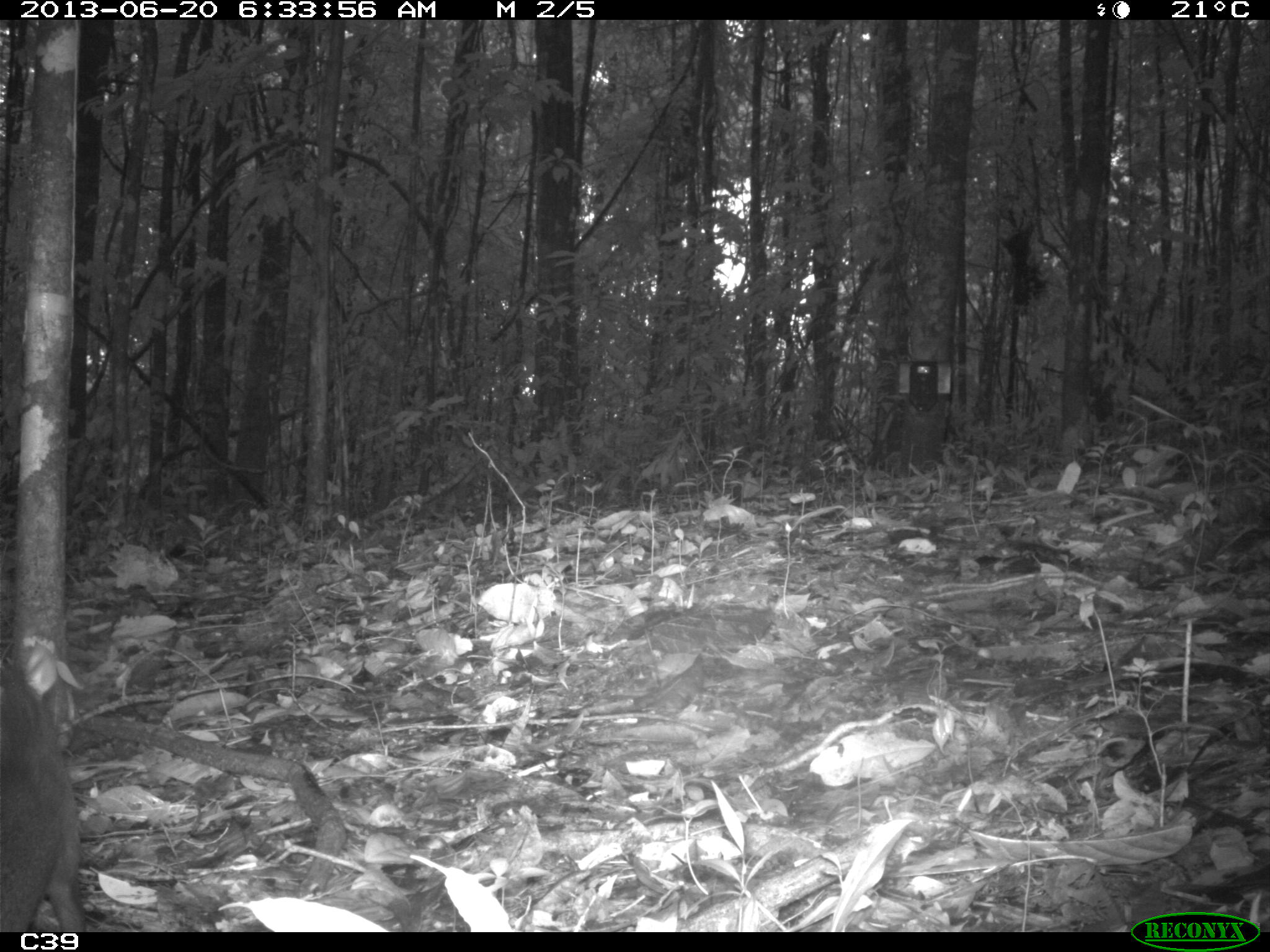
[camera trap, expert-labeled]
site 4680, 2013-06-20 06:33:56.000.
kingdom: Animalia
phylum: Chordata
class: Mammalia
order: Rodentia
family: Dasyproctidae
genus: Dasyprocta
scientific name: Dasyprocta leporina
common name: red-rumped agouti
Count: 1.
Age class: adult.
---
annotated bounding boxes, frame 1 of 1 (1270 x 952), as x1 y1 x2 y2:
dasyprocta leporina: 0 653 86 931